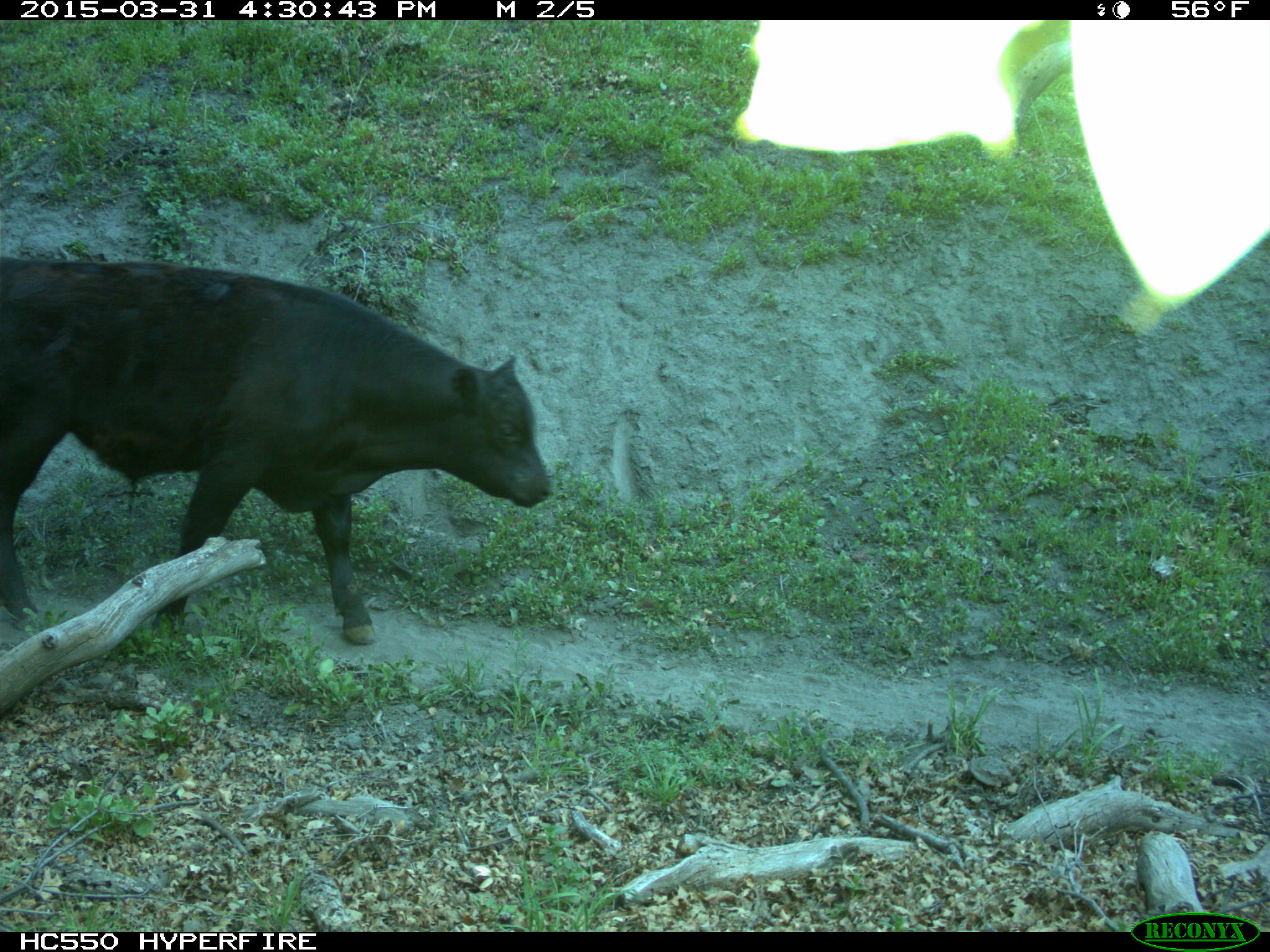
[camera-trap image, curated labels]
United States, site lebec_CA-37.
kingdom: Animalia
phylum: Chordata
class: Mammalia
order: Artiodactyla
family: Bovidae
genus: Bos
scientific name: Bos taurus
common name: domestic cow